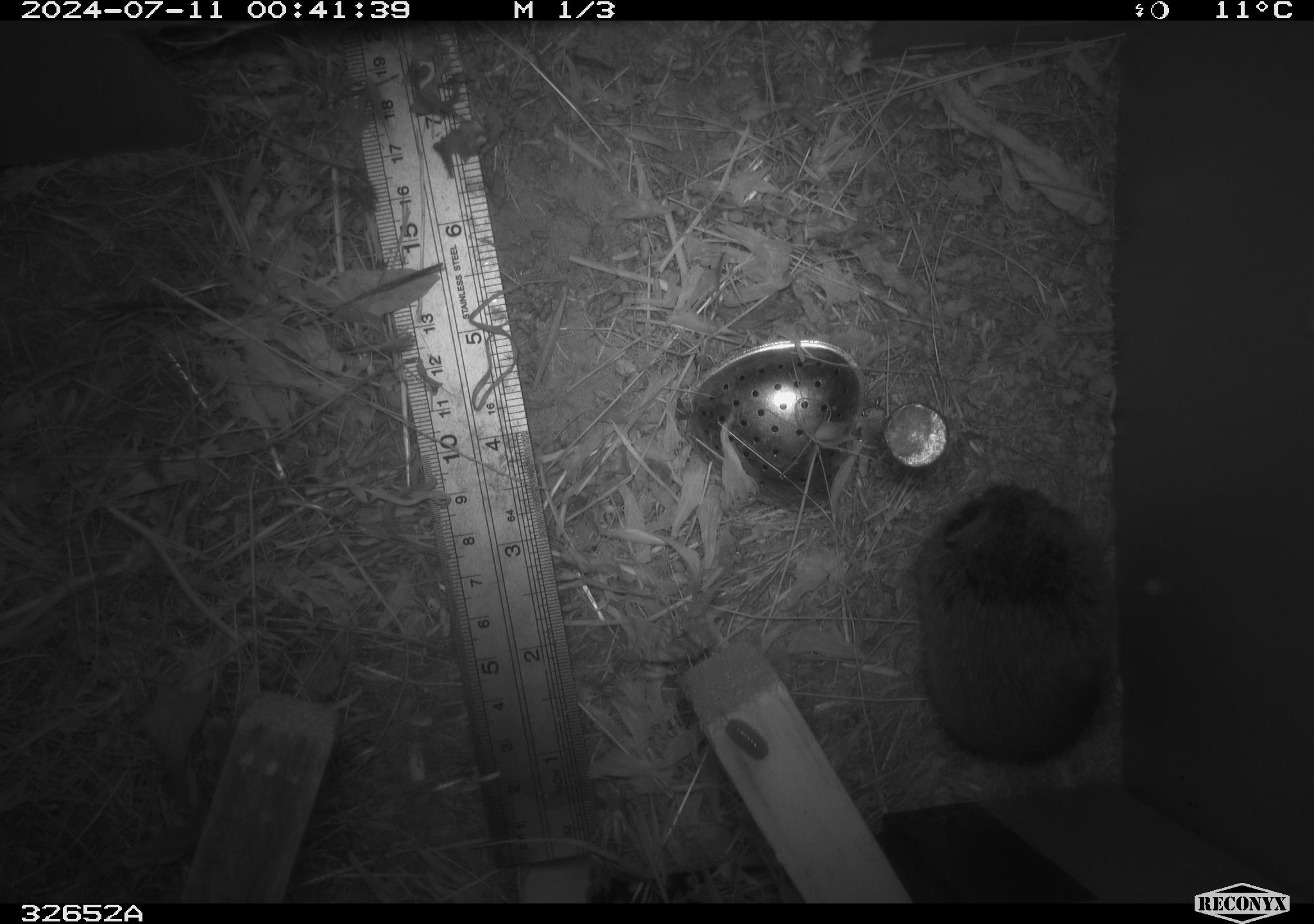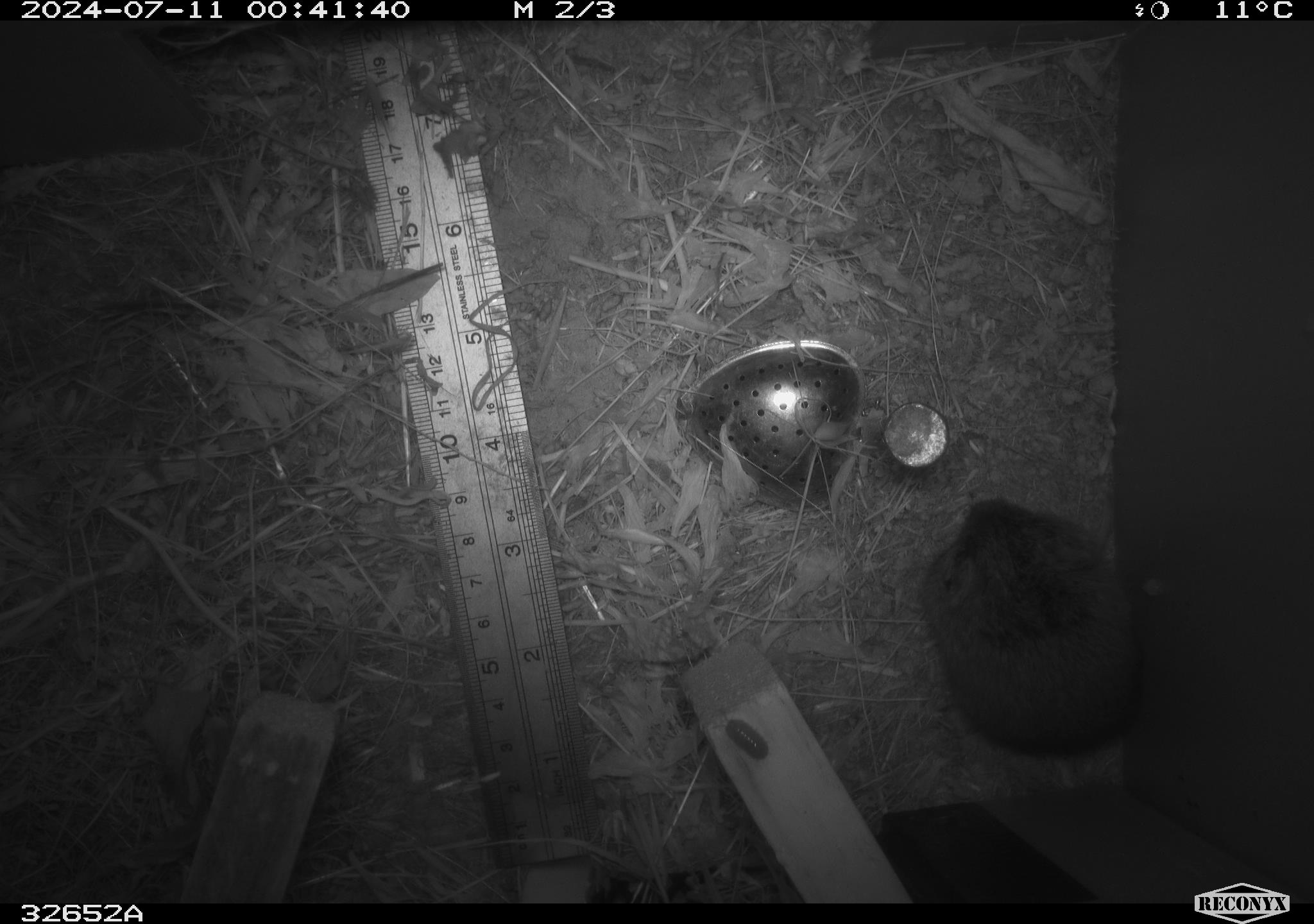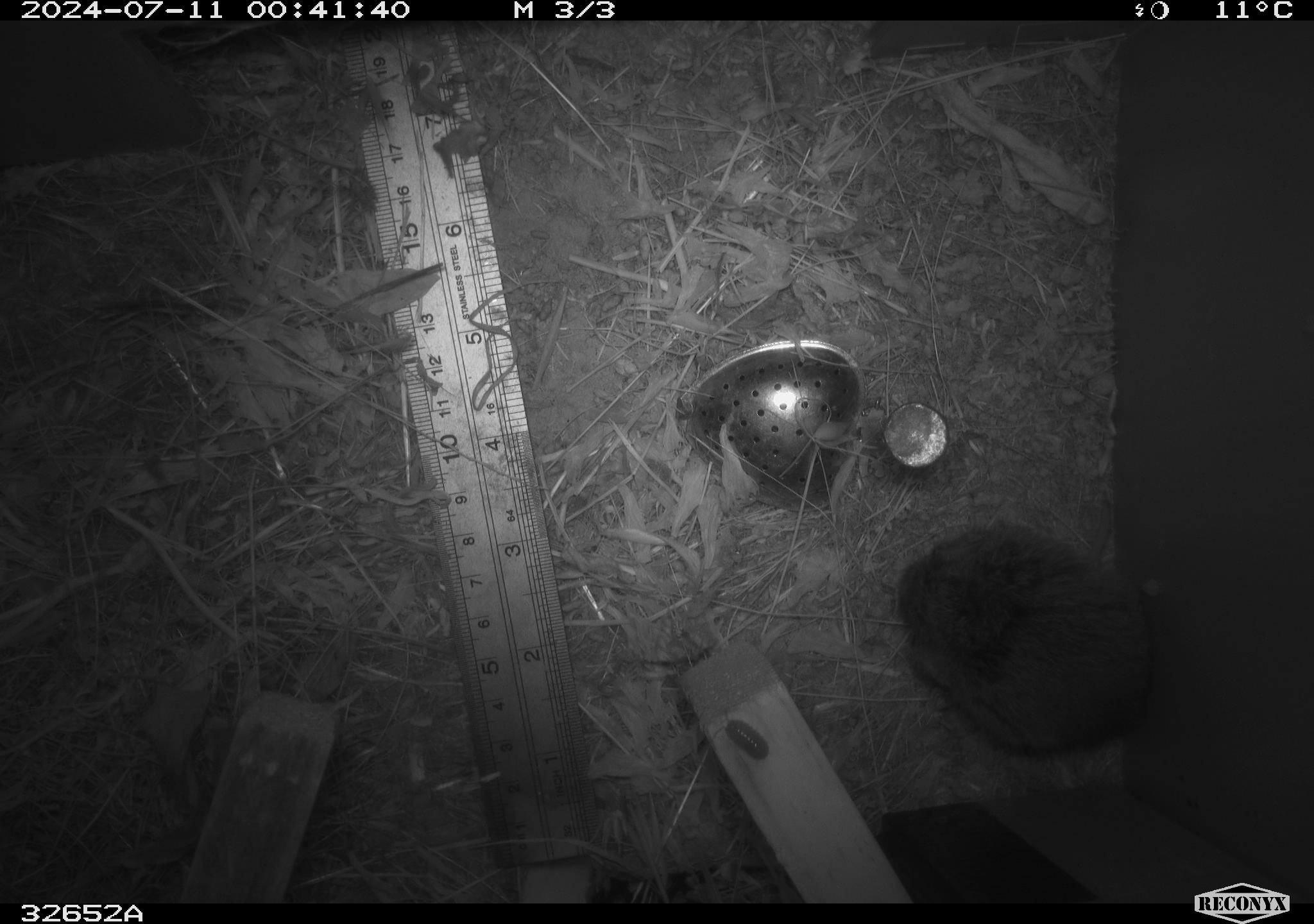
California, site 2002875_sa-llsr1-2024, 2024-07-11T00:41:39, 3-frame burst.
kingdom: Animalia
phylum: Chordata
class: Mammalia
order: Rodentia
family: Cricetidae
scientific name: Arvicolinae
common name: voles, lemmings, and muskrats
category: arvicolinae subfamily